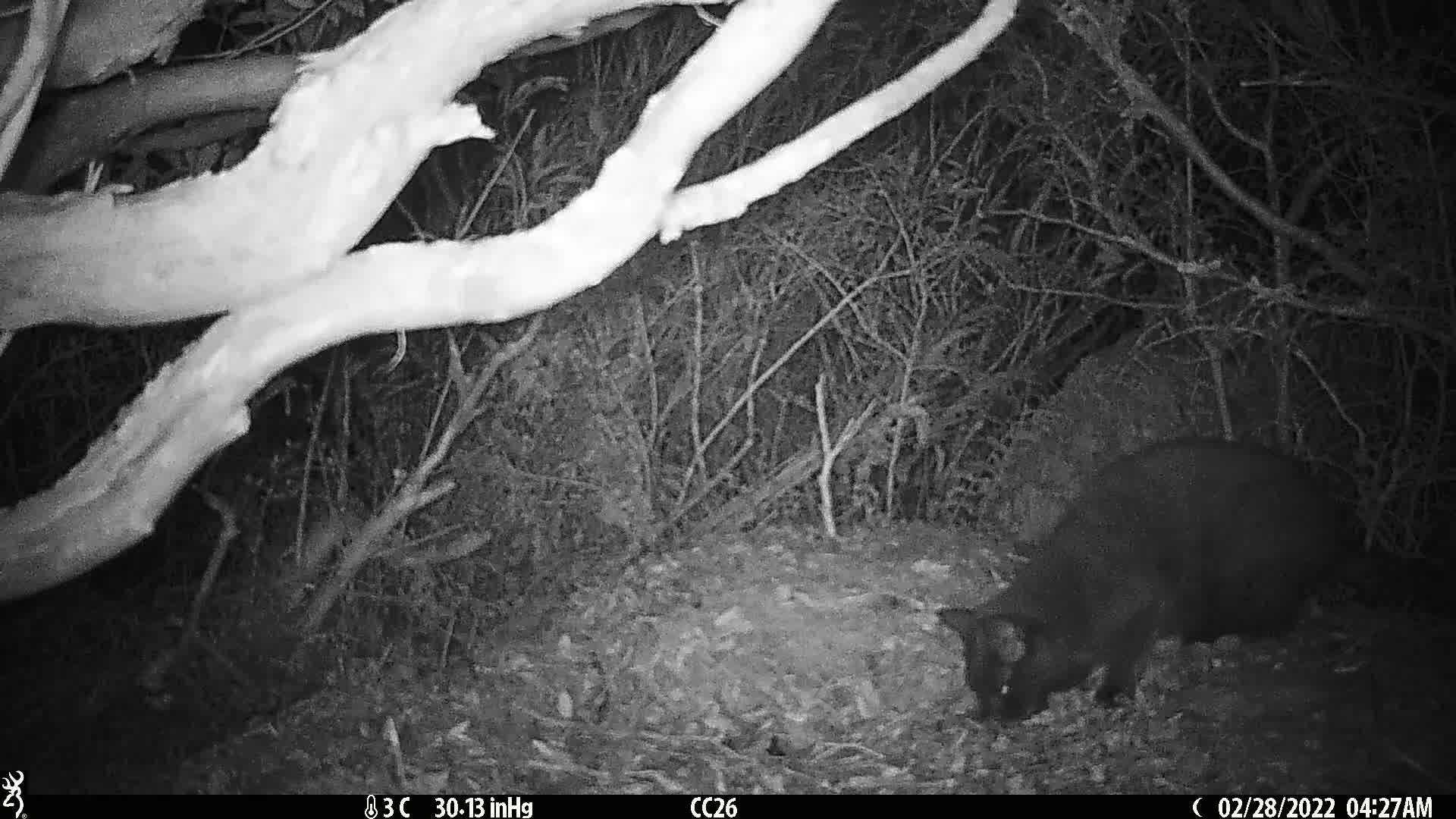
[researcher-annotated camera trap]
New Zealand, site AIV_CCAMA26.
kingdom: Animalia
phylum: Chordata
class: Mammalia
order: Carnivora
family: Felidae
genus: Felis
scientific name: Felis catus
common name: domestic cat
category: cat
Cat (domestic cat) (Felis catus).